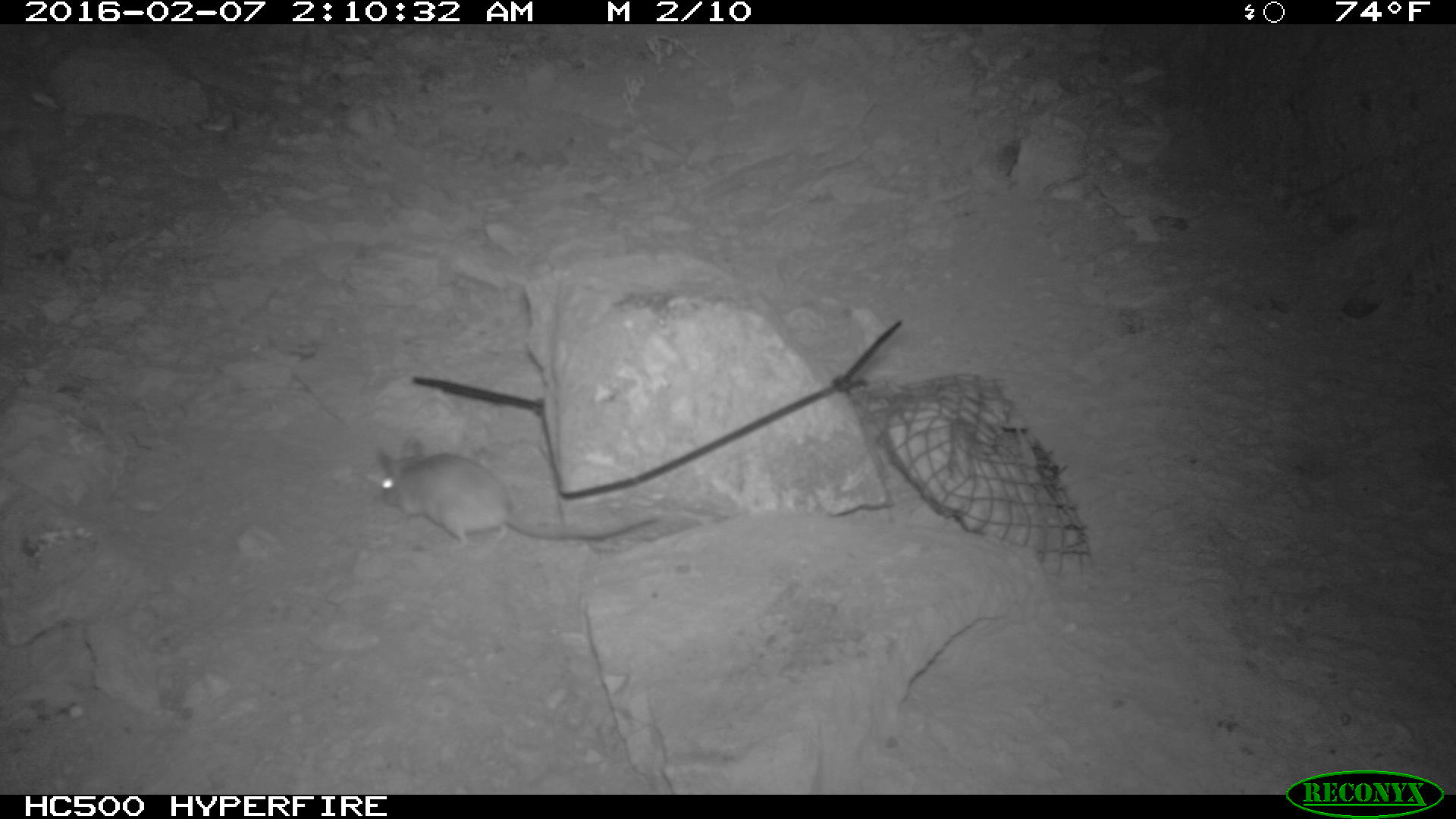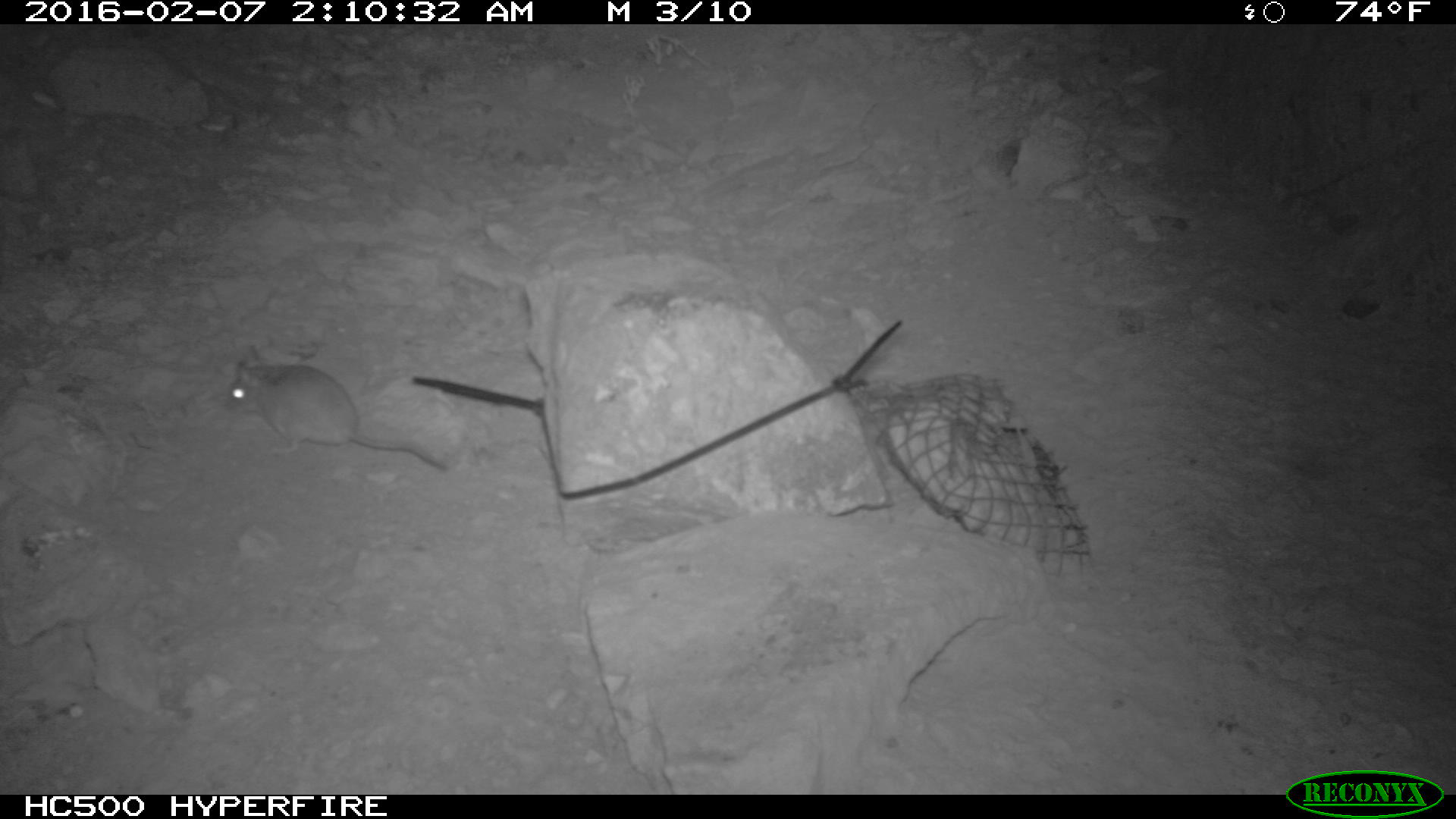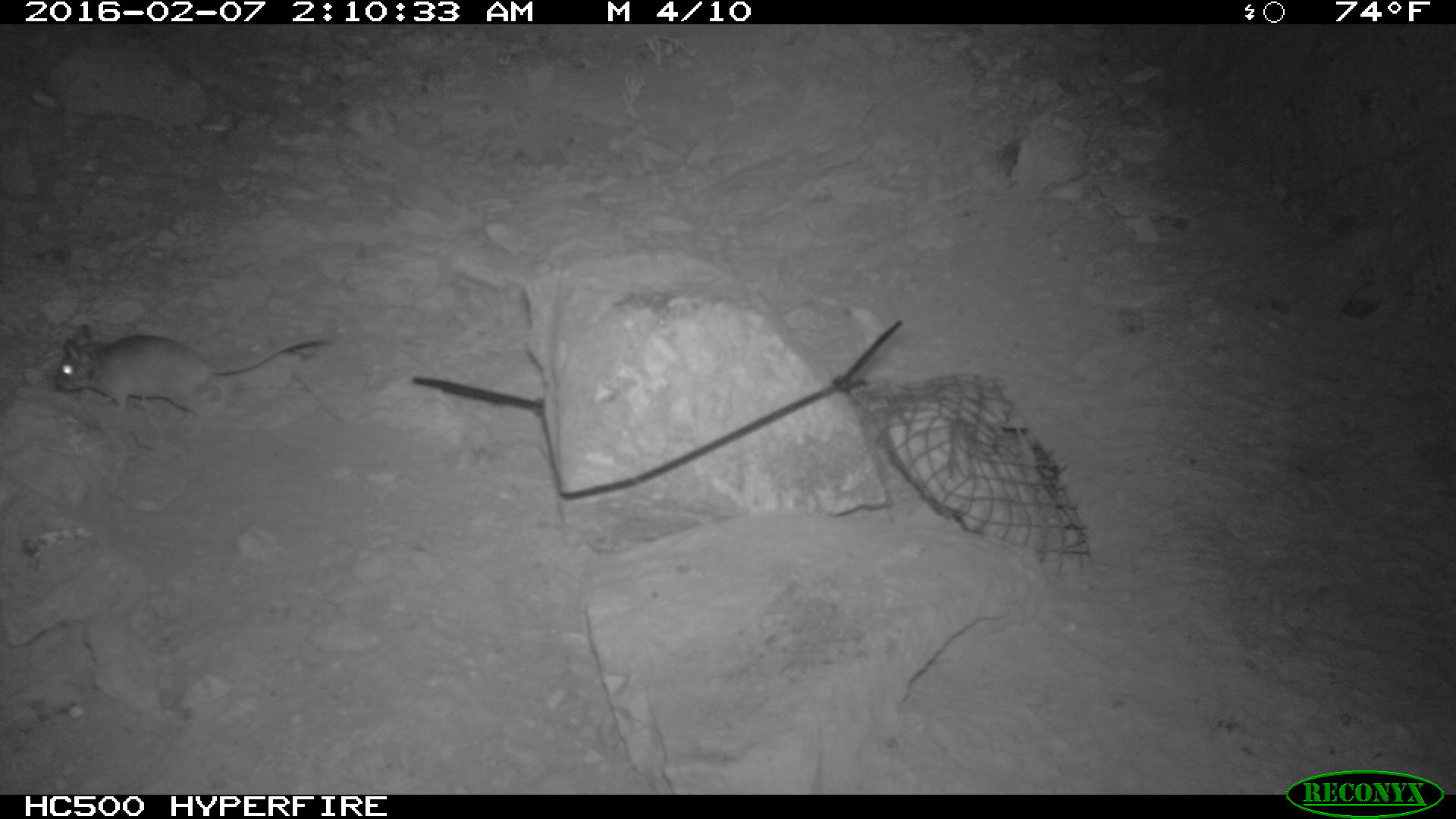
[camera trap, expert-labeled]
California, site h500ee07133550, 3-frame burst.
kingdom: Animalia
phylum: Chordata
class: Mammalia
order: Rodentia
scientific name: Rodentia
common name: rodent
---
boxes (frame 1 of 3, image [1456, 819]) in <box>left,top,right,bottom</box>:
rodent: <box>375,435,662,556</box>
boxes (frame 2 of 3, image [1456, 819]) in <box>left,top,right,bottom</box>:
rodent: <box>215,341,451,472</box>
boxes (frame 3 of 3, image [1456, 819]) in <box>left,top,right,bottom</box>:
rodent: <box>55,323,330,438</box>